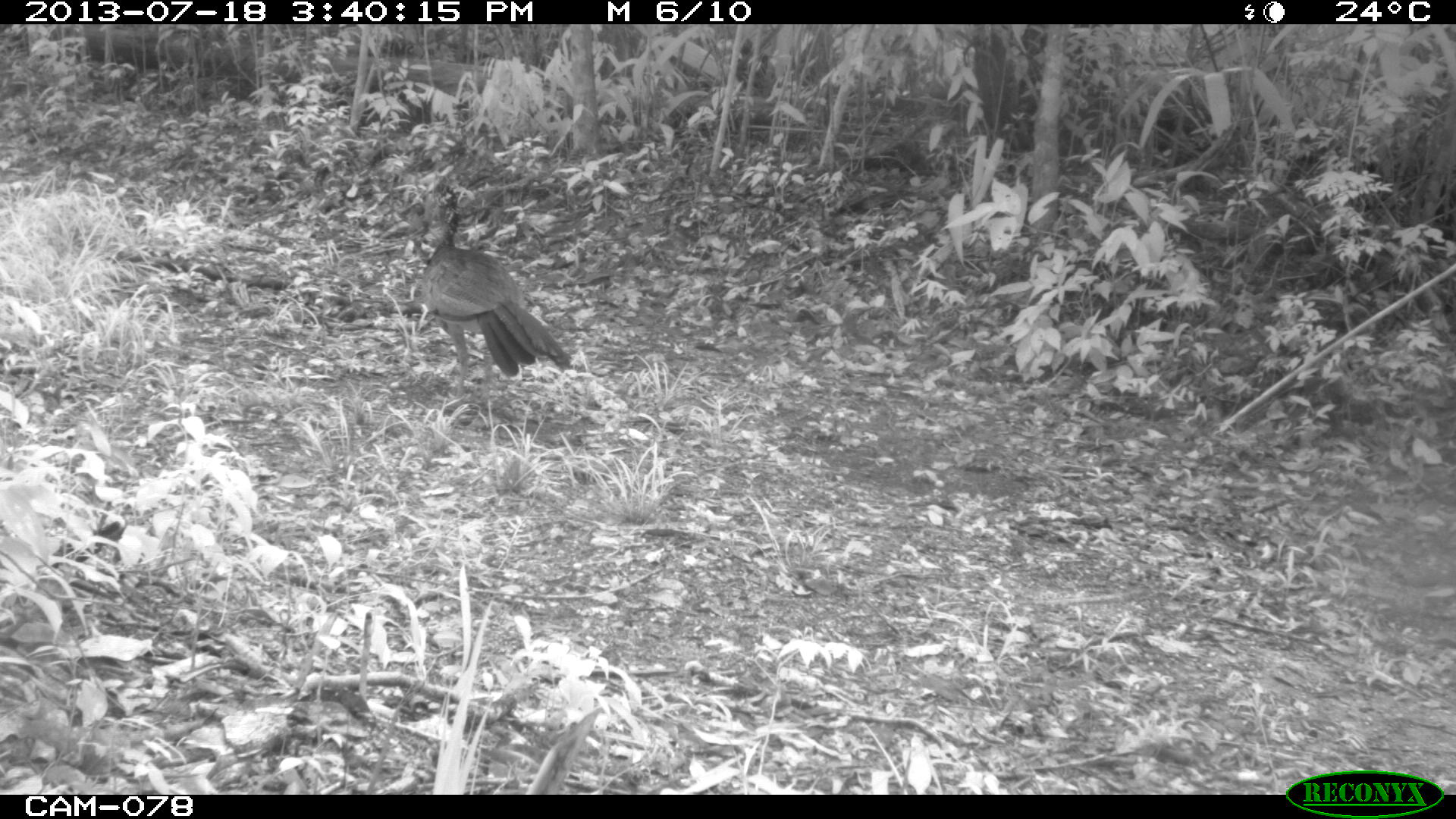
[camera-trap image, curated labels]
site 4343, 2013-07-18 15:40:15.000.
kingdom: Animalia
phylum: Chordata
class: Aves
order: Galliformes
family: Cracidae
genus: Crax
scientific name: Crax rubra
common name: great curassow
Crax rubra (great curassow), count 1, sex female.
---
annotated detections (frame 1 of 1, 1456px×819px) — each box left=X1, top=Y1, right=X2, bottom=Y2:
crax rubra: left=421, top=184, right=574, bottom=407